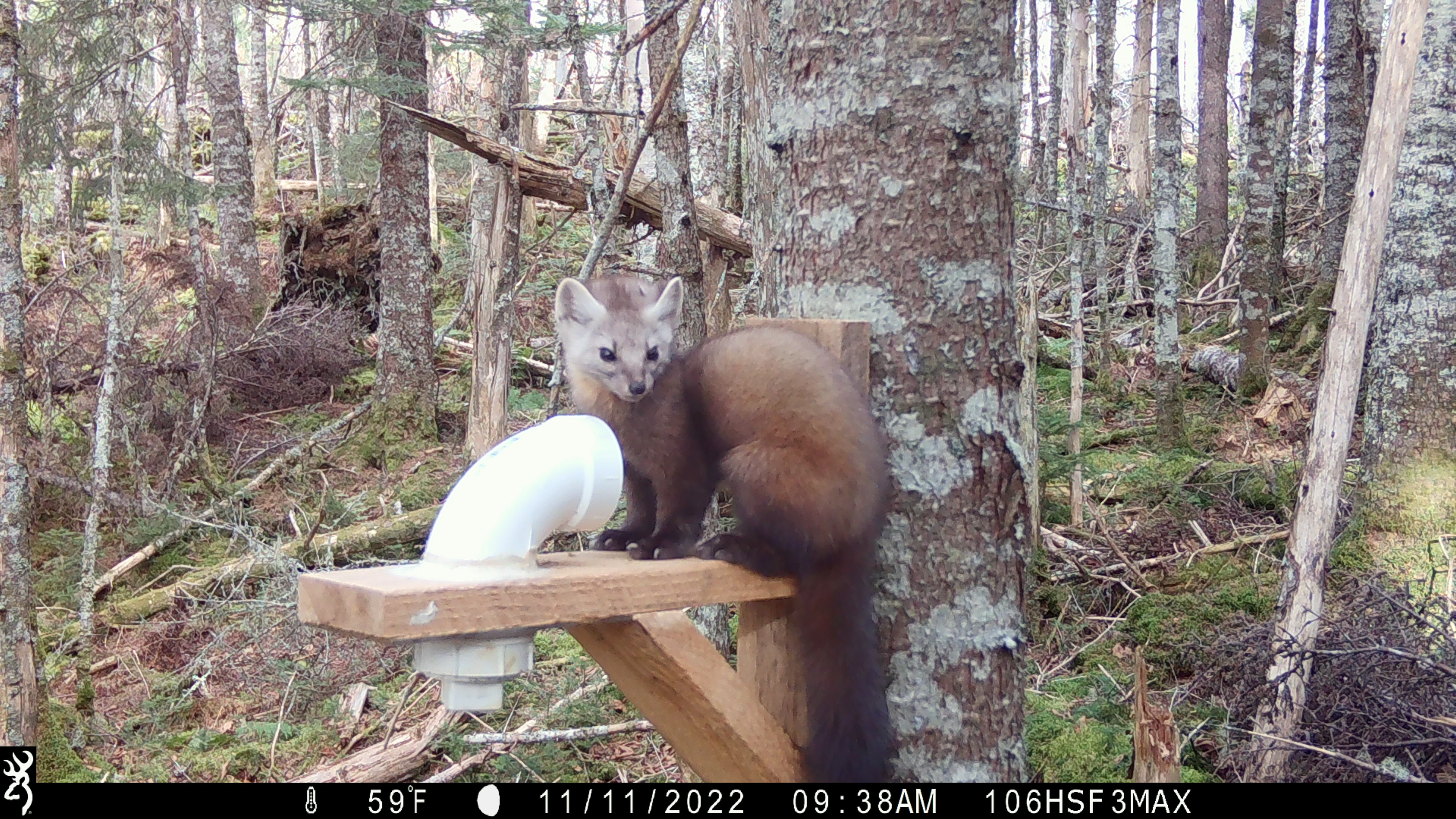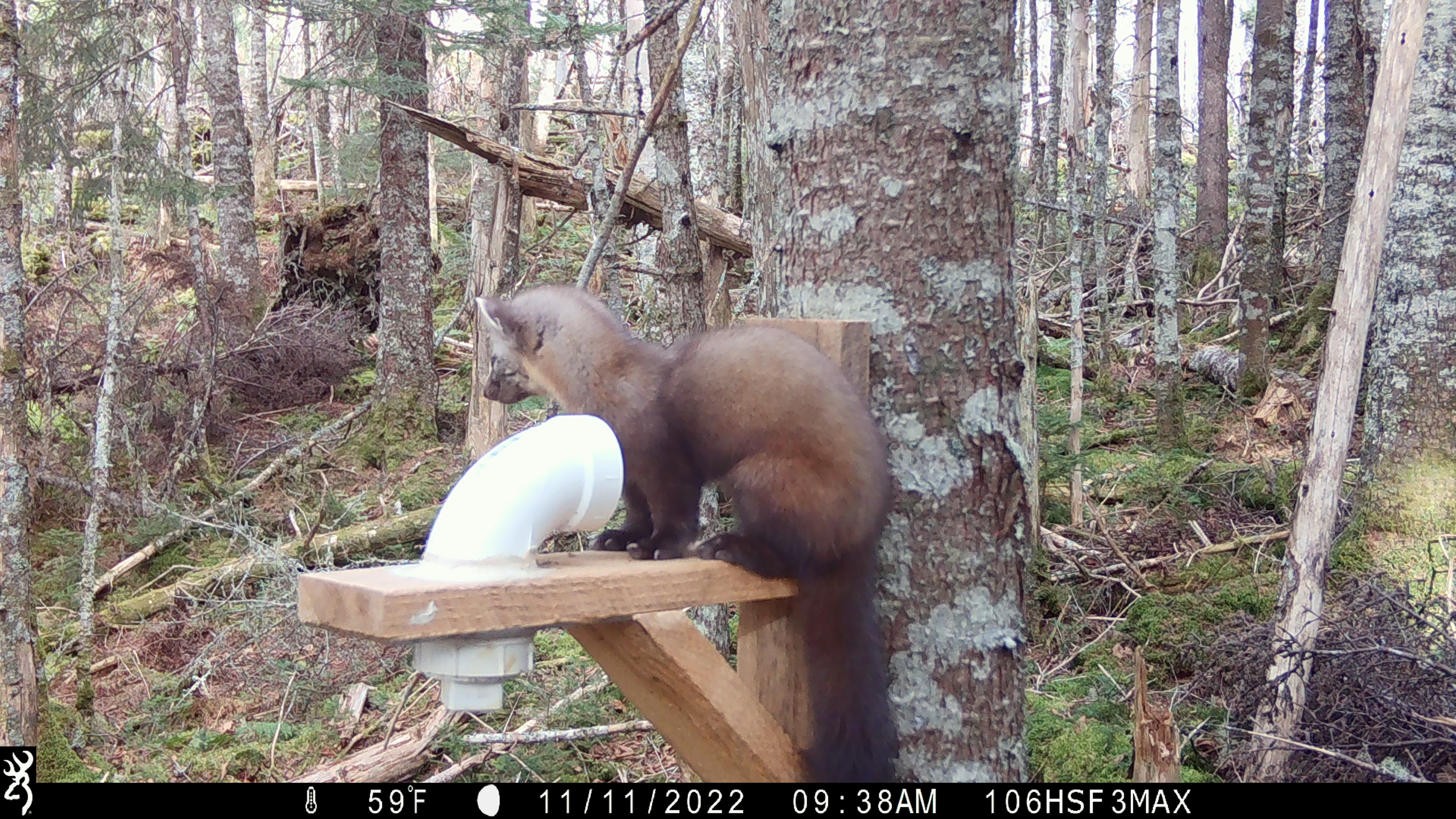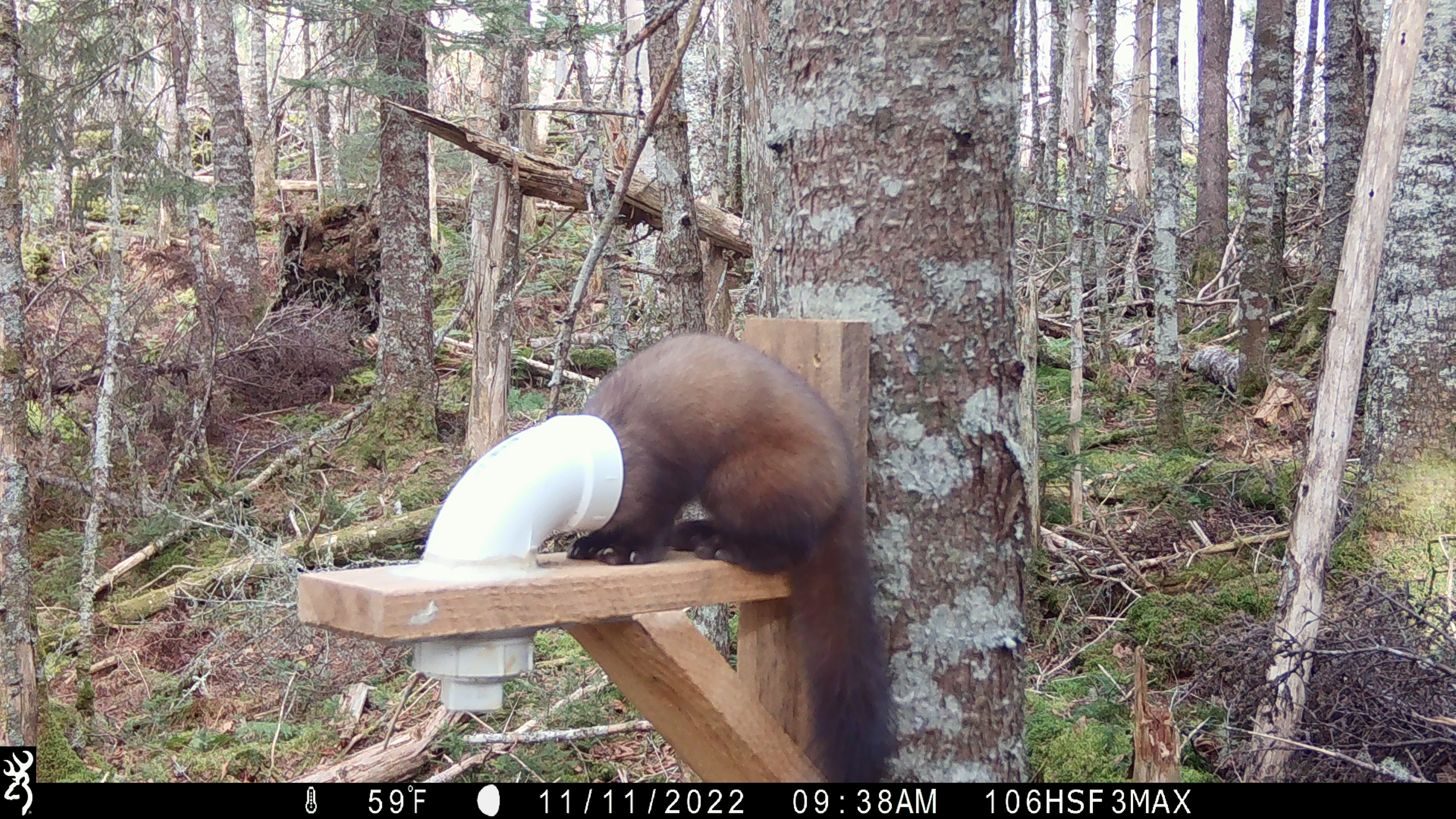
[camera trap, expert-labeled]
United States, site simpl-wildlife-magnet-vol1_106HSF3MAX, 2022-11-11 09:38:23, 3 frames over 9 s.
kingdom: Animalia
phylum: Chordata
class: Mammalia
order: Carnivora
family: Mustelidae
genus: Martes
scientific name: Martes americana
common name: american marten